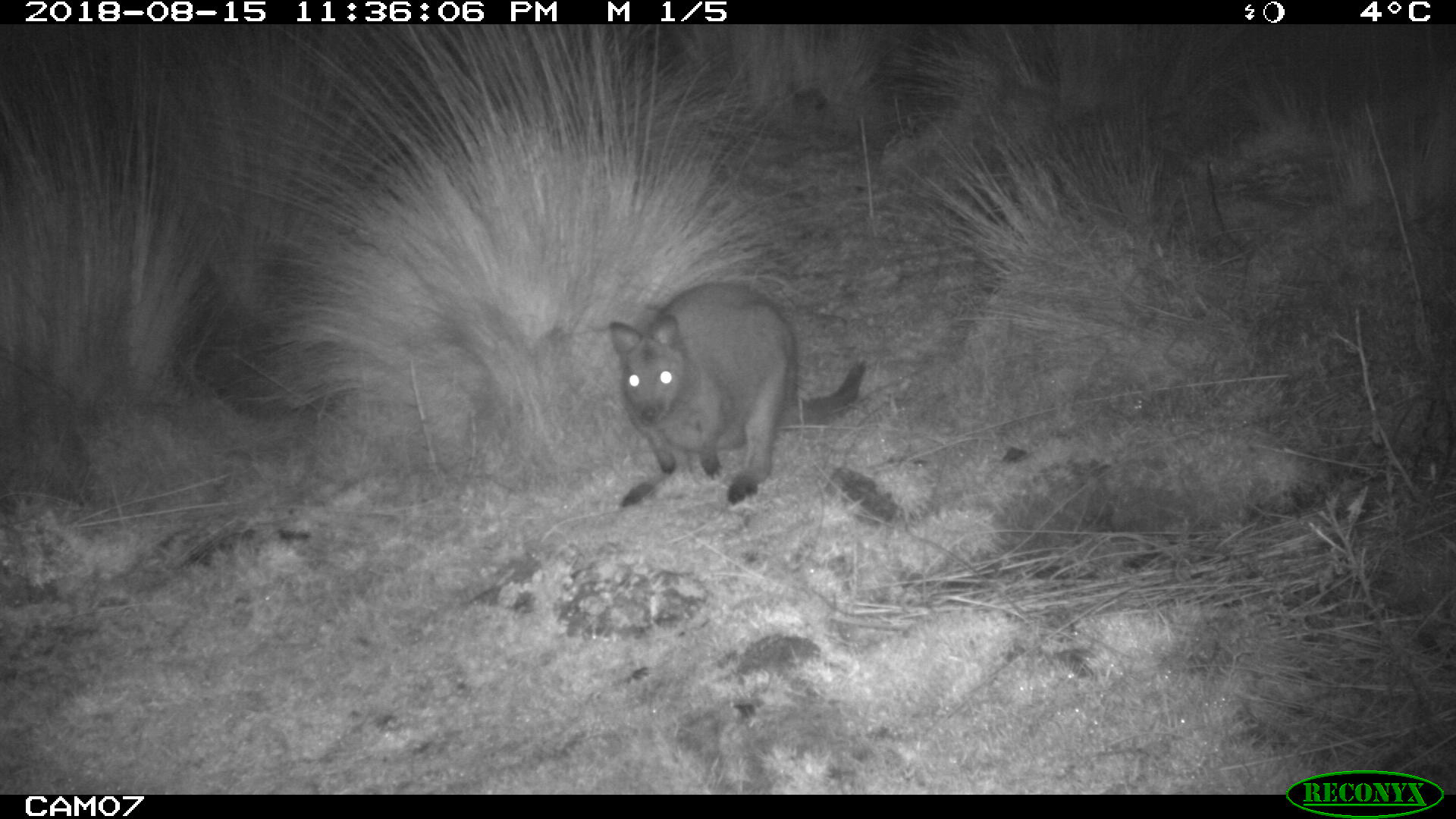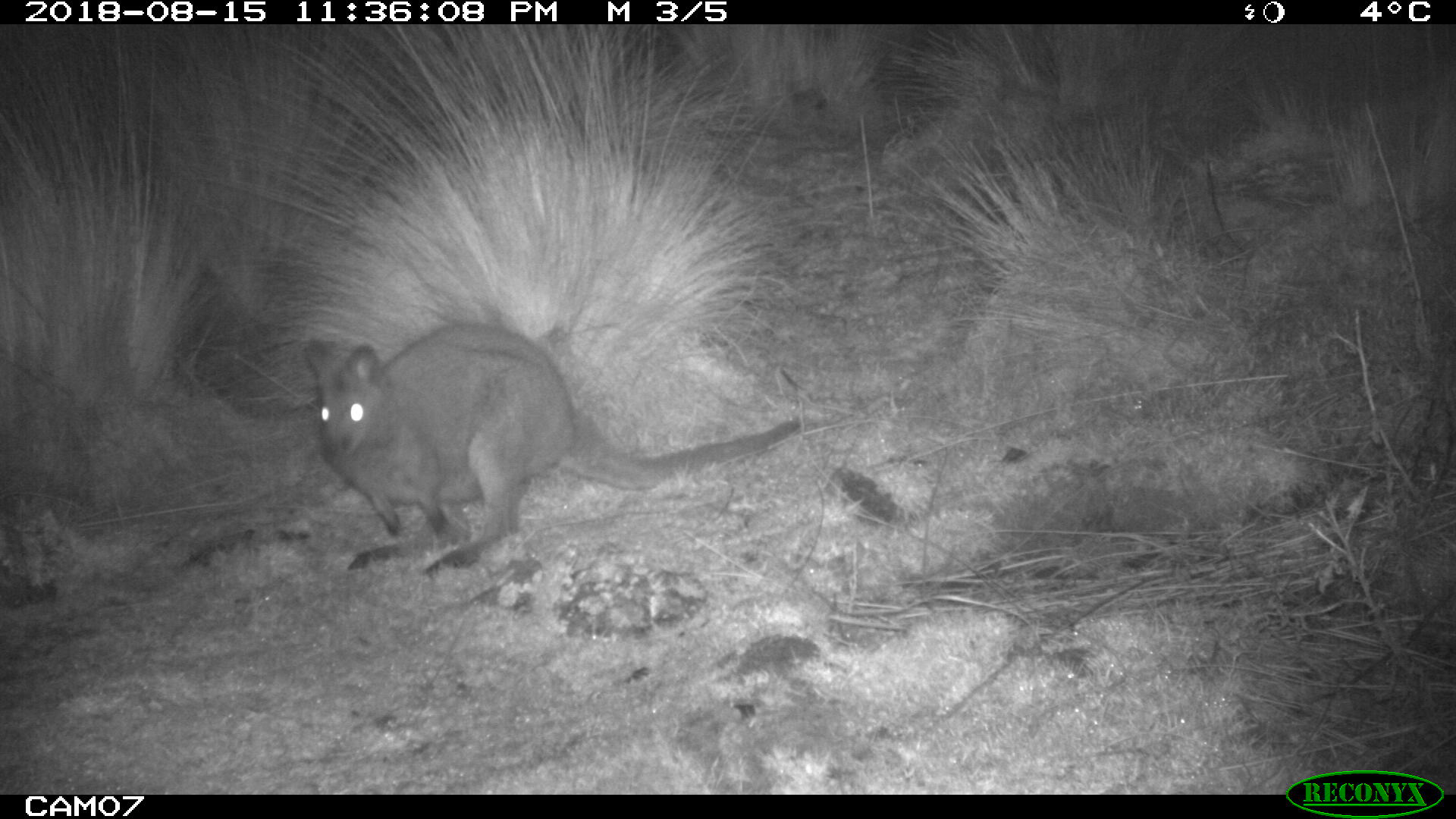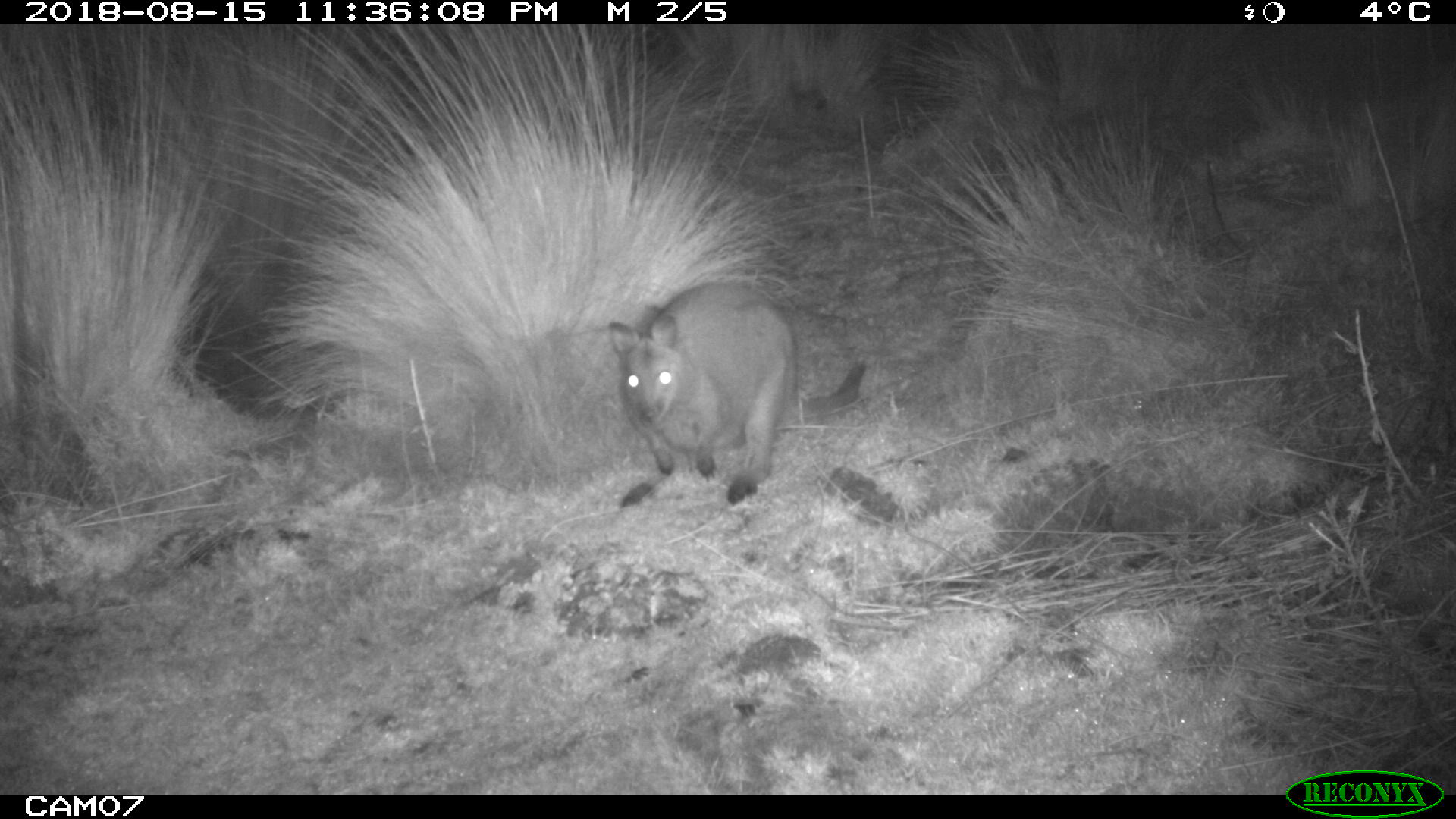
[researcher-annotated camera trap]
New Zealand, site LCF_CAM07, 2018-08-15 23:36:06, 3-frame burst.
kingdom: Animalia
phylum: Chordata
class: Mammalia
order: Diprotodontia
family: Macropodidae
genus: Notamacropus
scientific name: Notamacropus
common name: wallaby